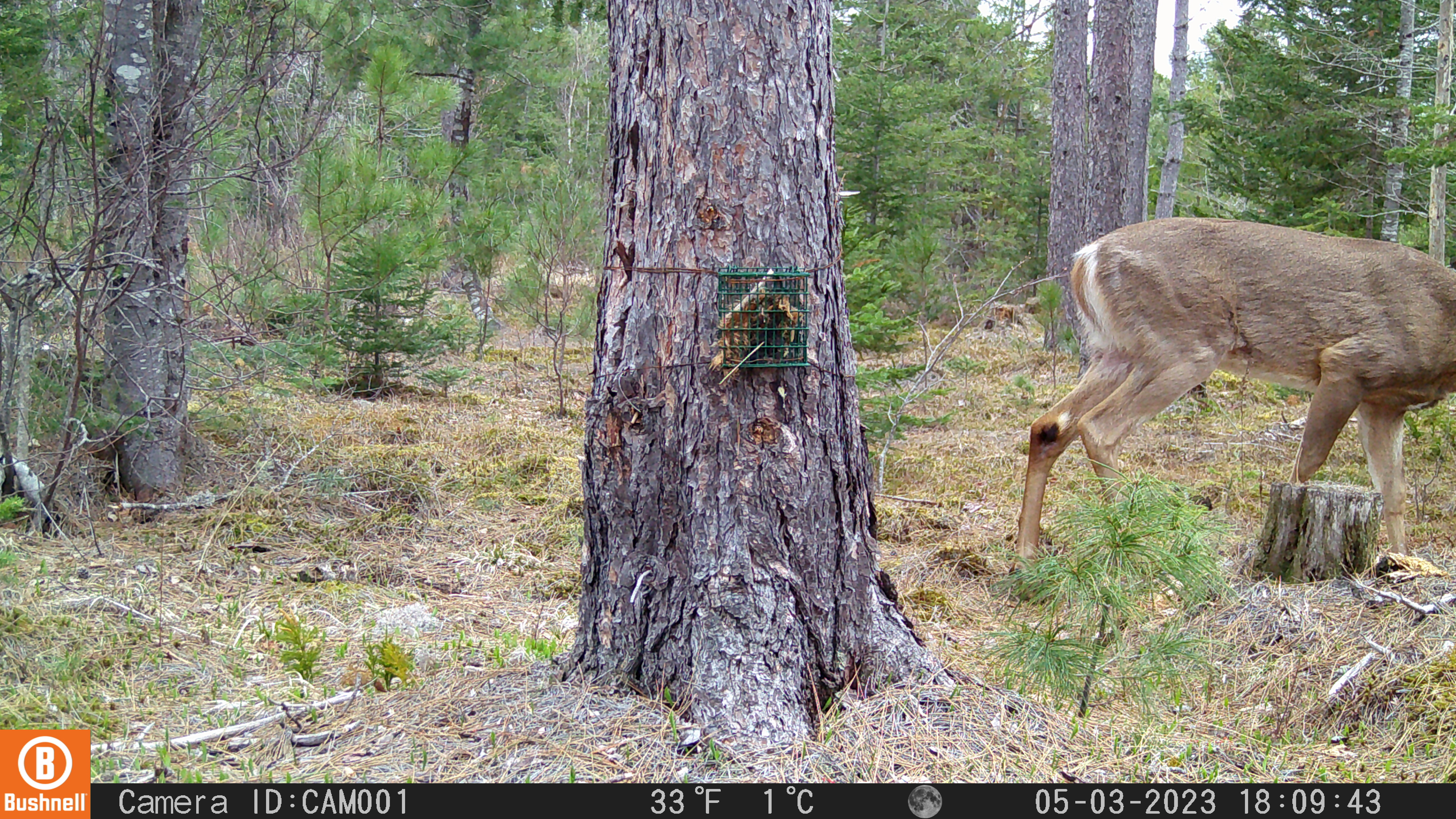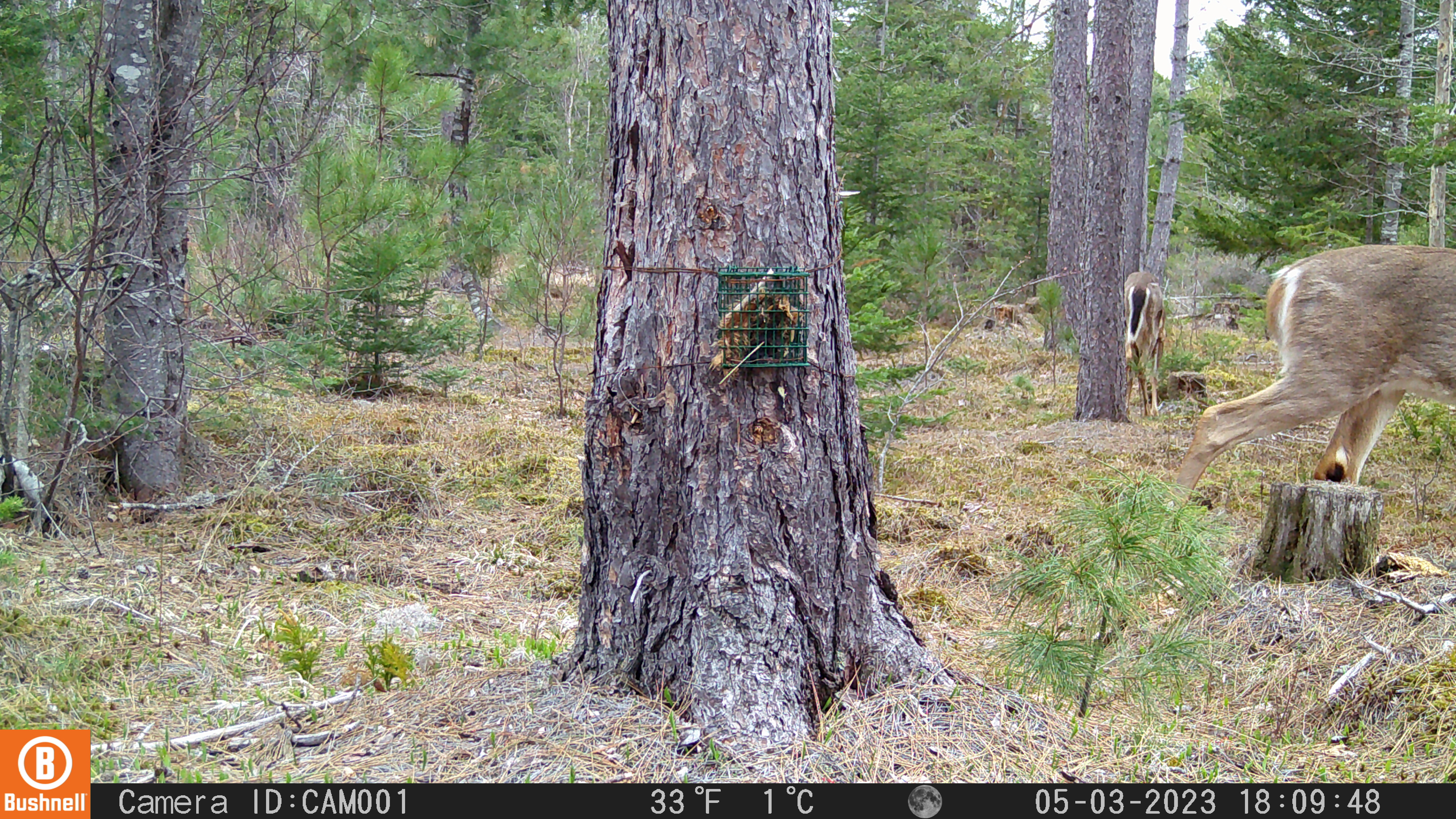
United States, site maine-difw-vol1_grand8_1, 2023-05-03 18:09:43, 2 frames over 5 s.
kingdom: Animalia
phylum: Chordata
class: Mammalia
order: Artiodactyla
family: Cervidae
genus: Odocoileus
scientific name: Odocoileus virginianus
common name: white-tailed deer